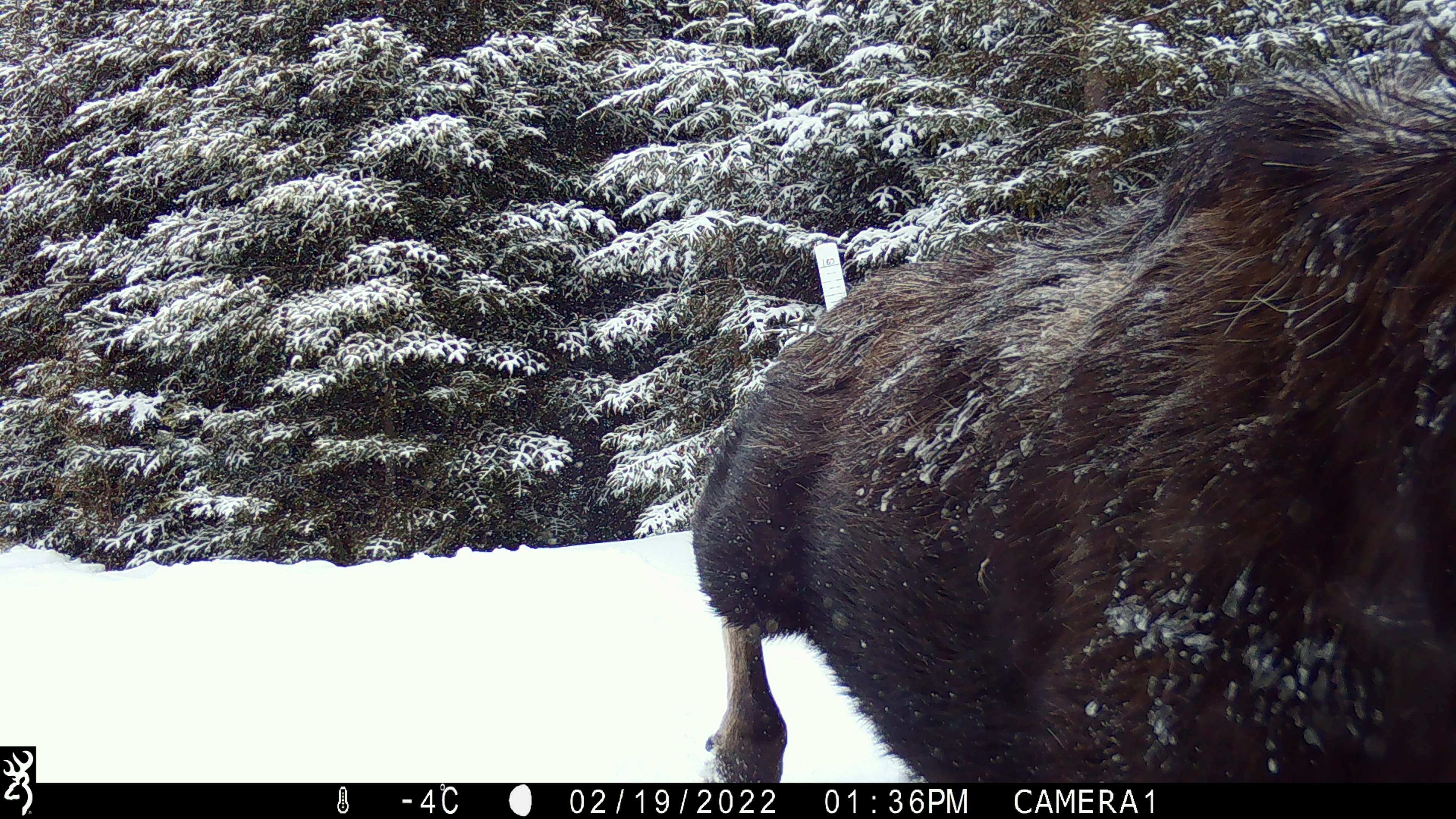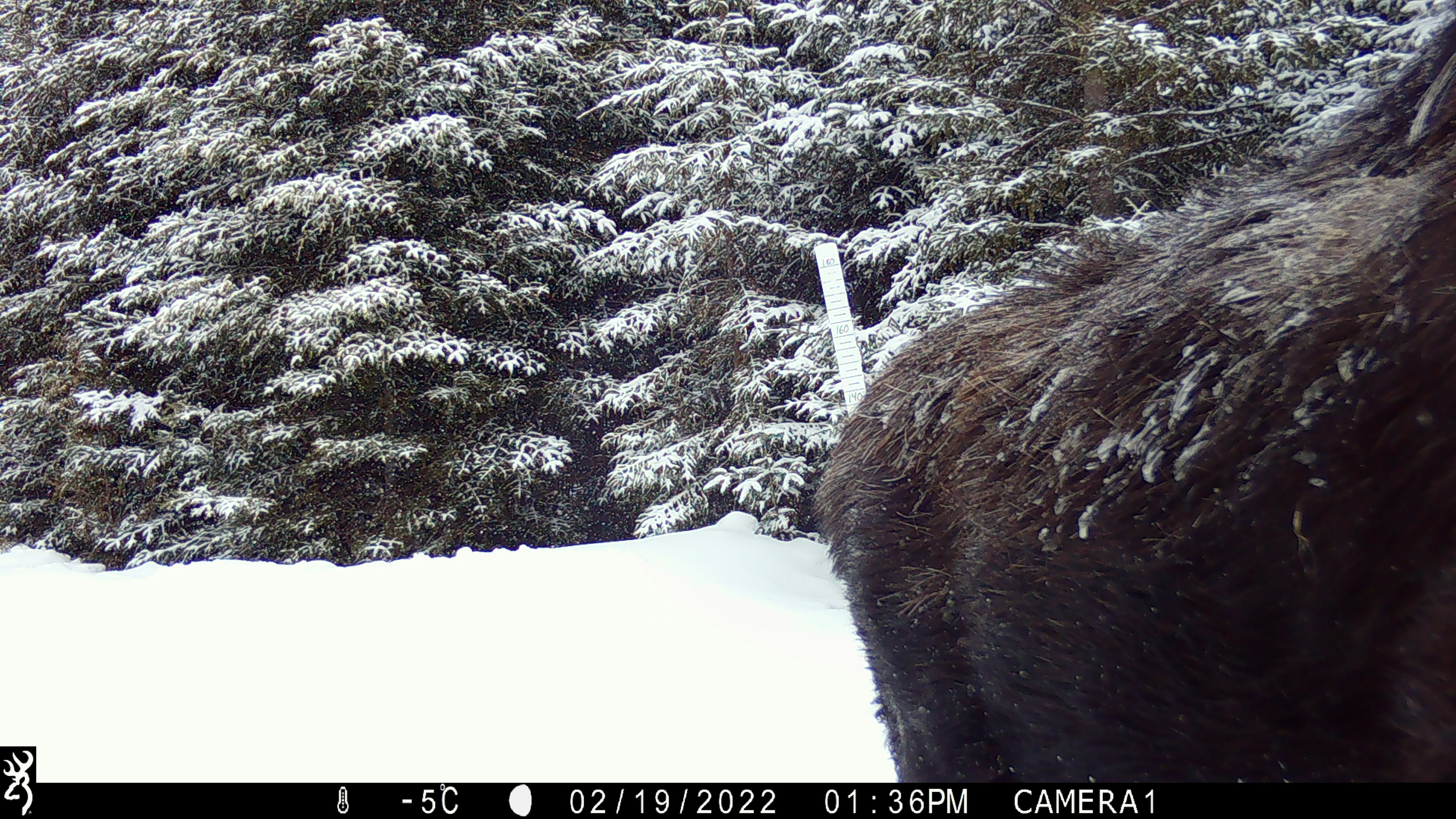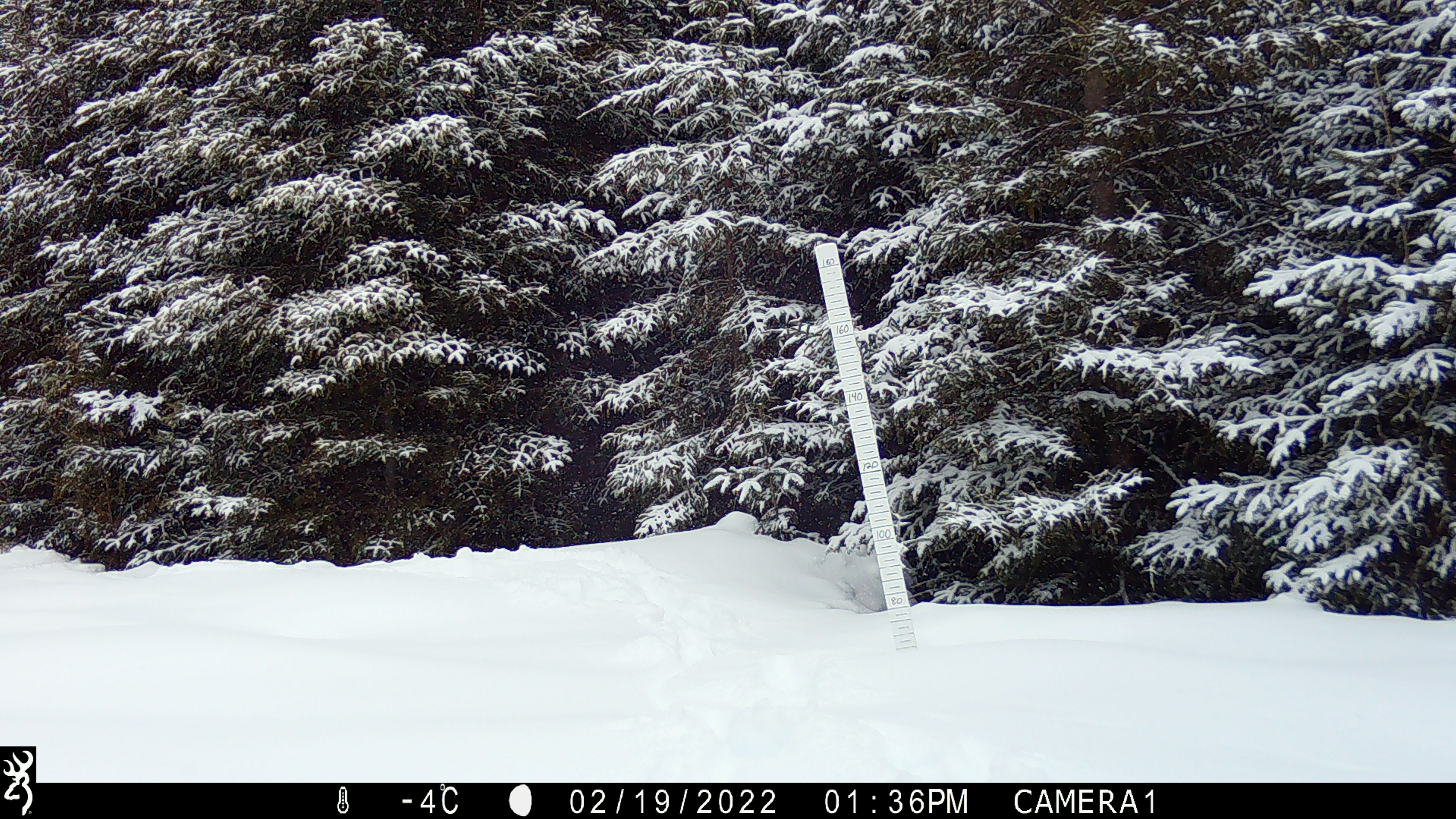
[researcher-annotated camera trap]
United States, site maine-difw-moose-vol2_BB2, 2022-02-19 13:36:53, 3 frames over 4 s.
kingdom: Animalia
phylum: Chordata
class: Mammalia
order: Artiodactyla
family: Cervidae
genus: Alces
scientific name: Alces alces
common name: moose